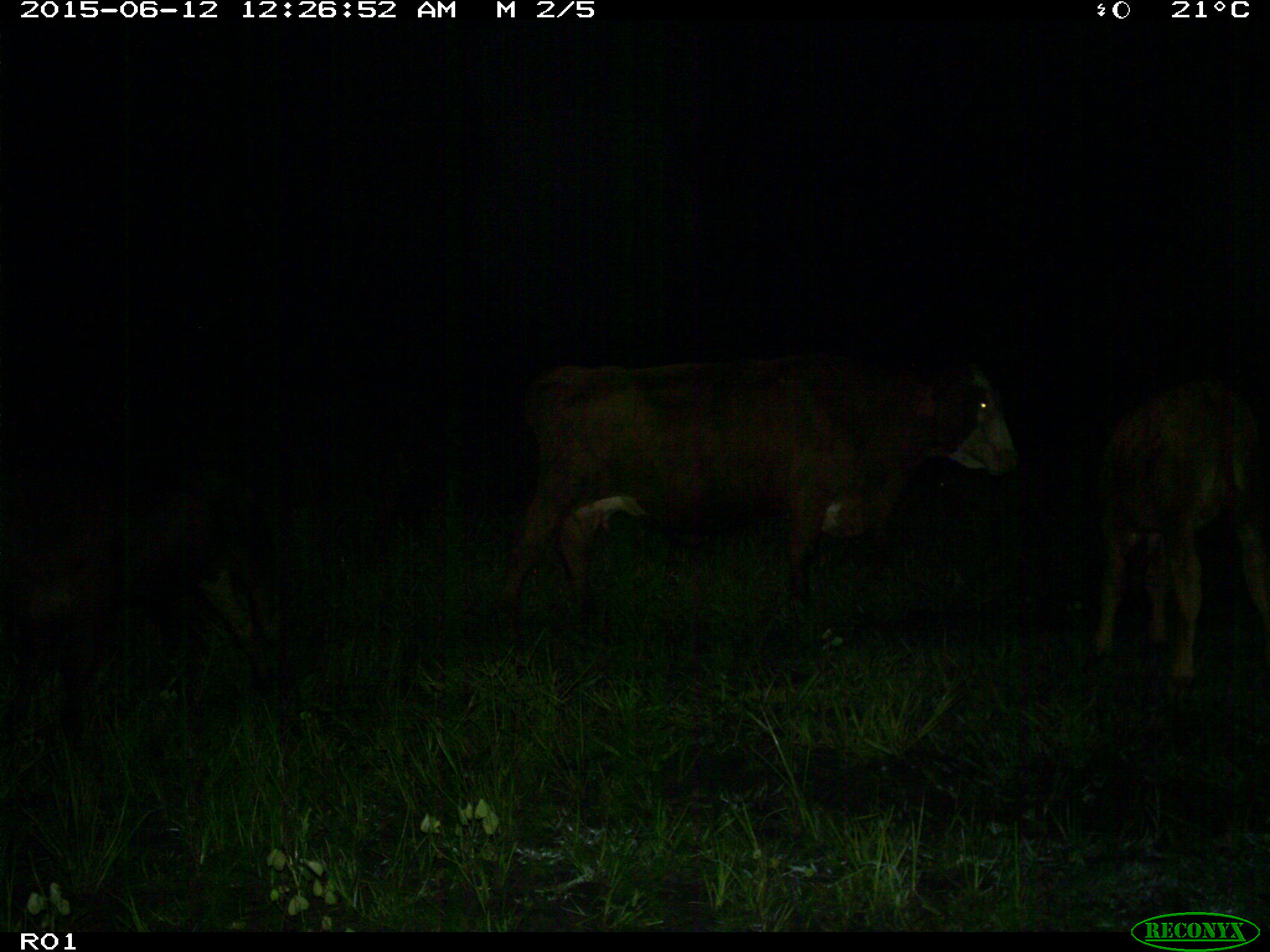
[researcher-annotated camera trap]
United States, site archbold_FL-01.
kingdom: Animalia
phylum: Chordata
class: Mammalia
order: Artiodactyla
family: Bovidae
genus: Bos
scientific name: Bos taurus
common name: domestic cow